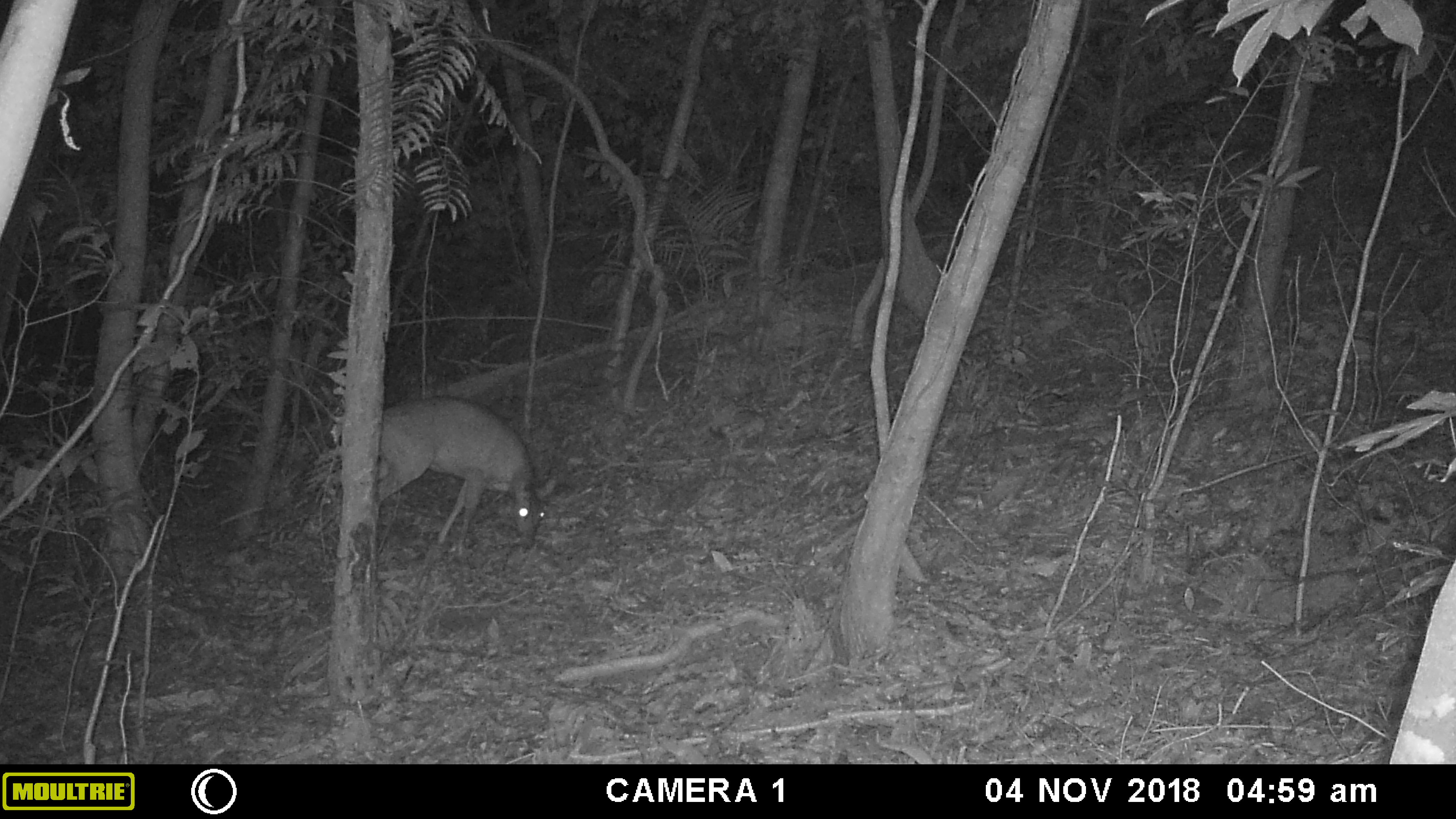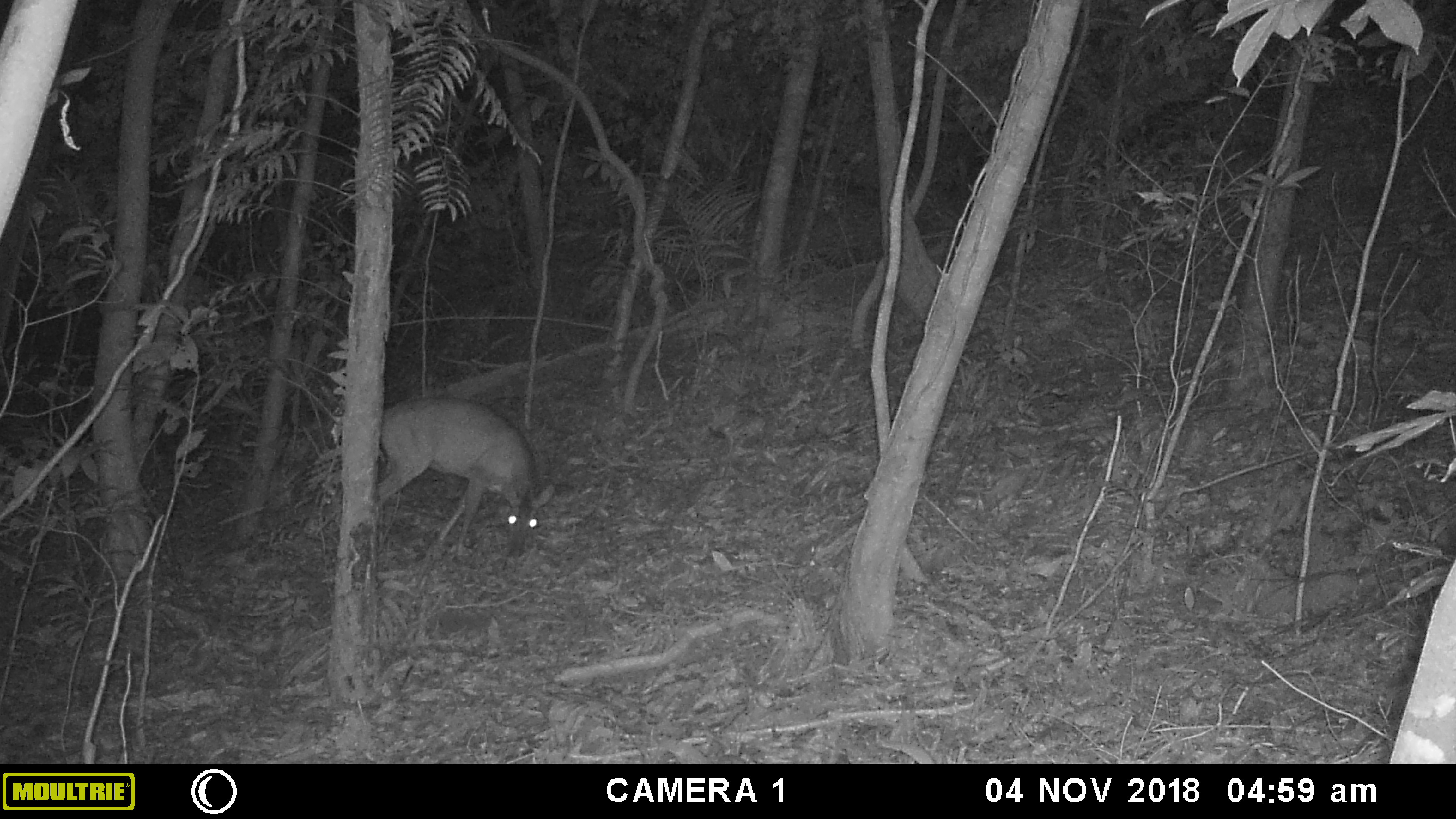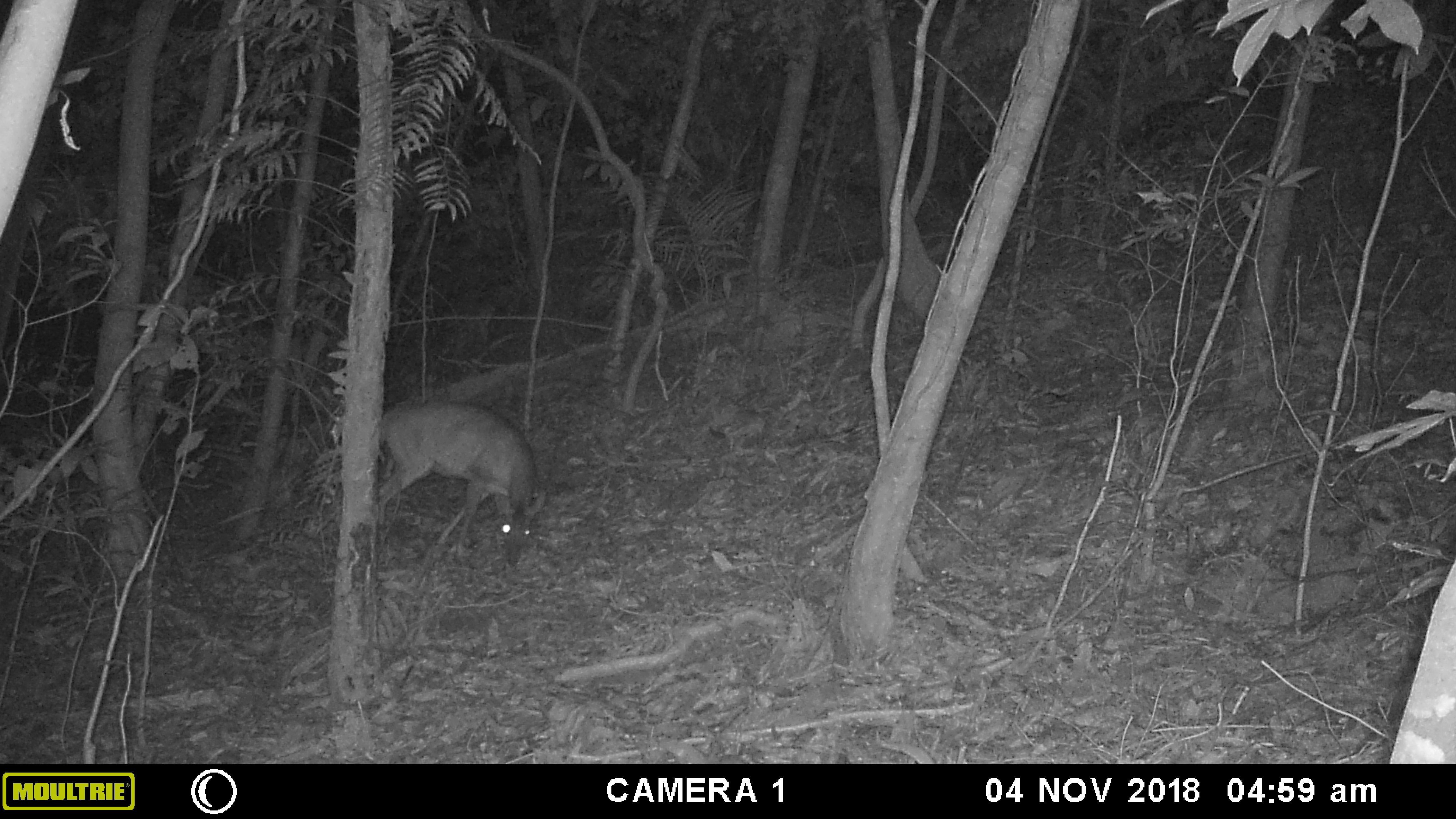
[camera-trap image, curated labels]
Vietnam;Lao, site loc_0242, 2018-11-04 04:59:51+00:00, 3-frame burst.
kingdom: Animalia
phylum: Chordata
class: Mammalia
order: Artiodactyla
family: Cervidae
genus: Muntiacus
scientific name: Muntiacus vuquangensis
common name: large-antlered muntjac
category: large antlered muntjac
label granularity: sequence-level